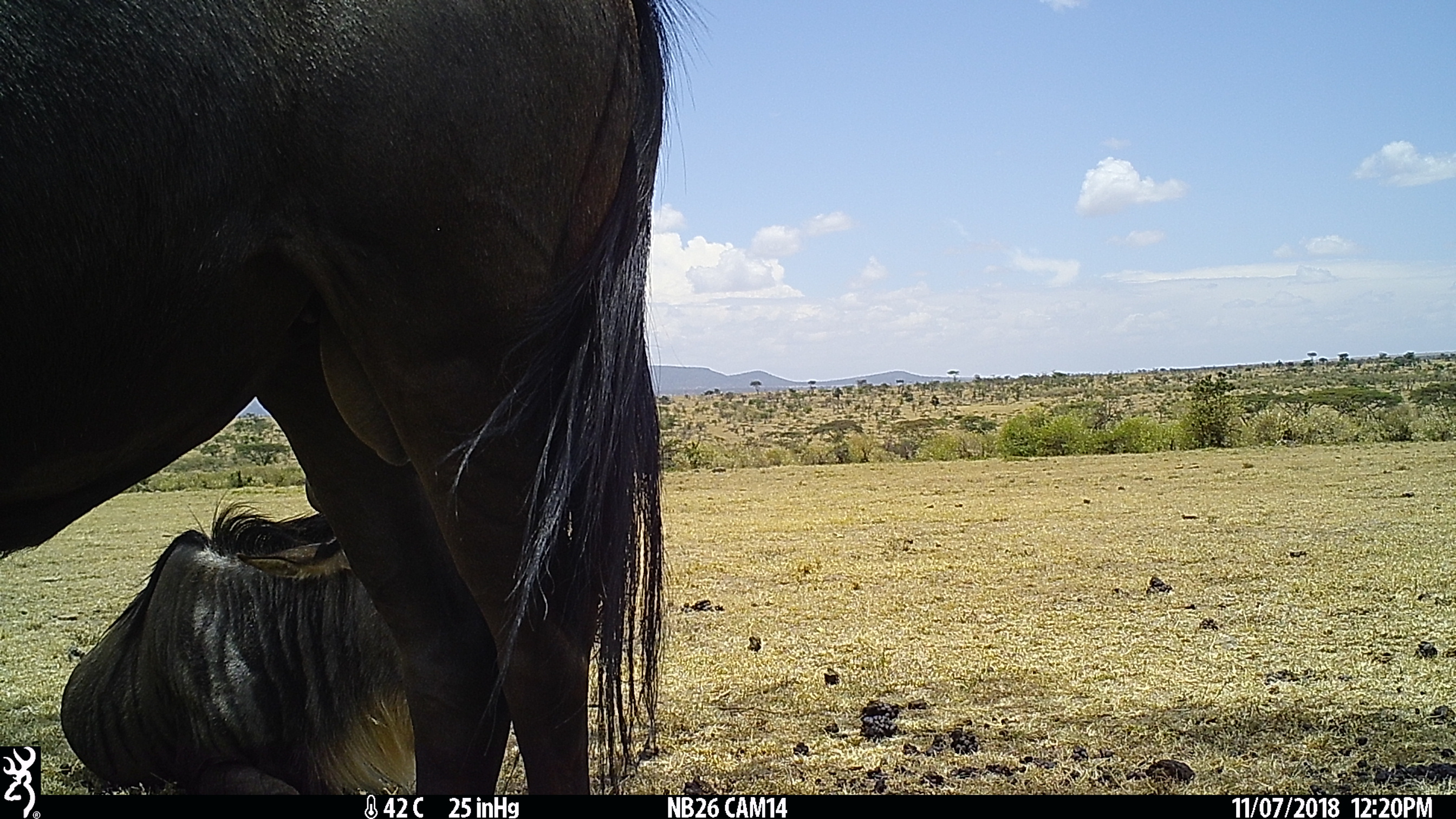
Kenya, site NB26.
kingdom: Animalia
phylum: Chordata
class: Mammalia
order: Artiodactyla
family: Bovidae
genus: Connochaetes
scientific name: Connochaetes taurinus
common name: blue wildebeest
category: wildebeest